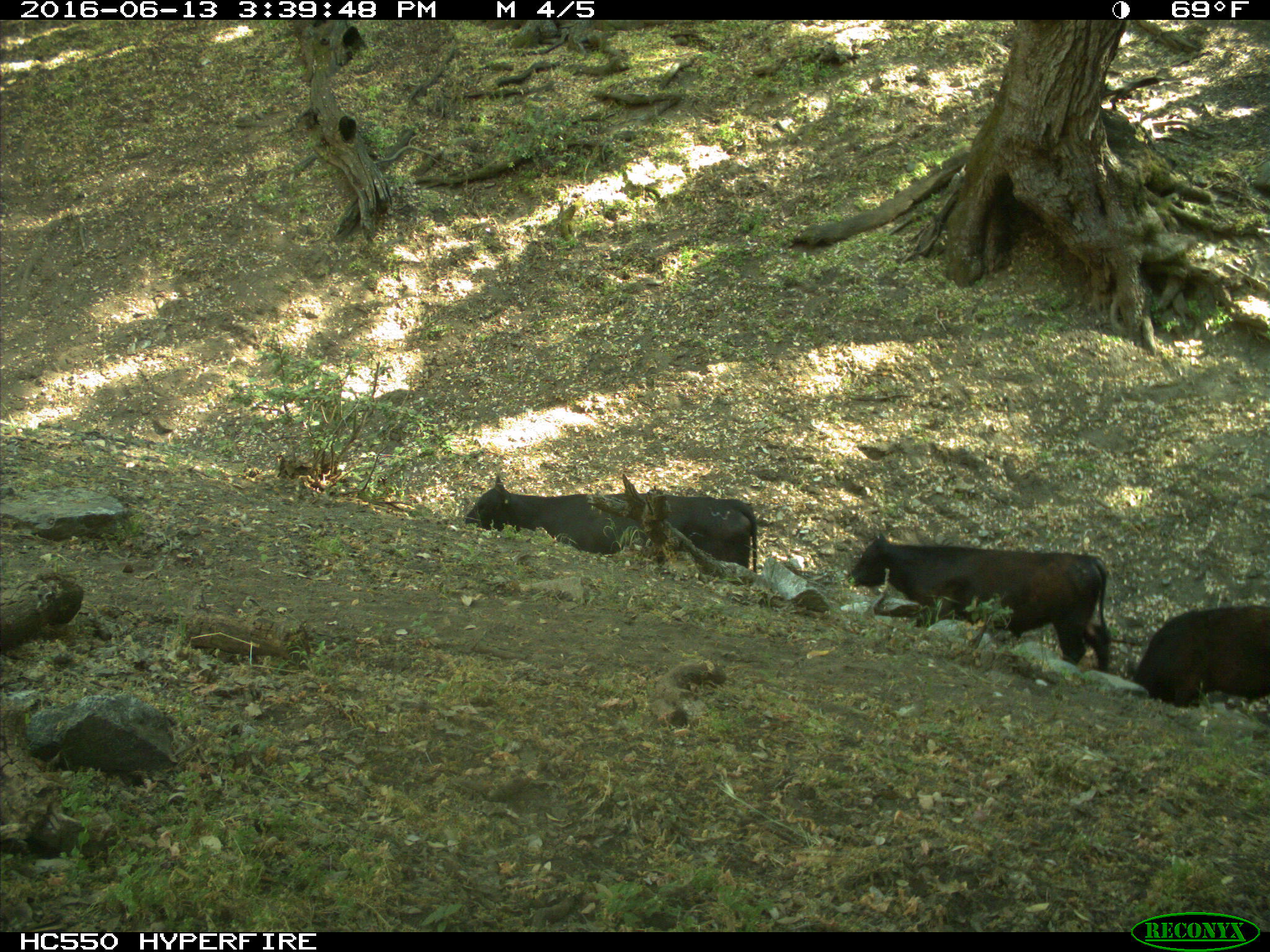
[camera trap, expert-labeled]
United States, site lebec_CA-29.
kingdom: Animalia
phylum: Chordata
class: Mammalia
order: Artiodactyla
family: Bovidae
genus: Bos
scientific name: Bos taurus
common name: domestic cow